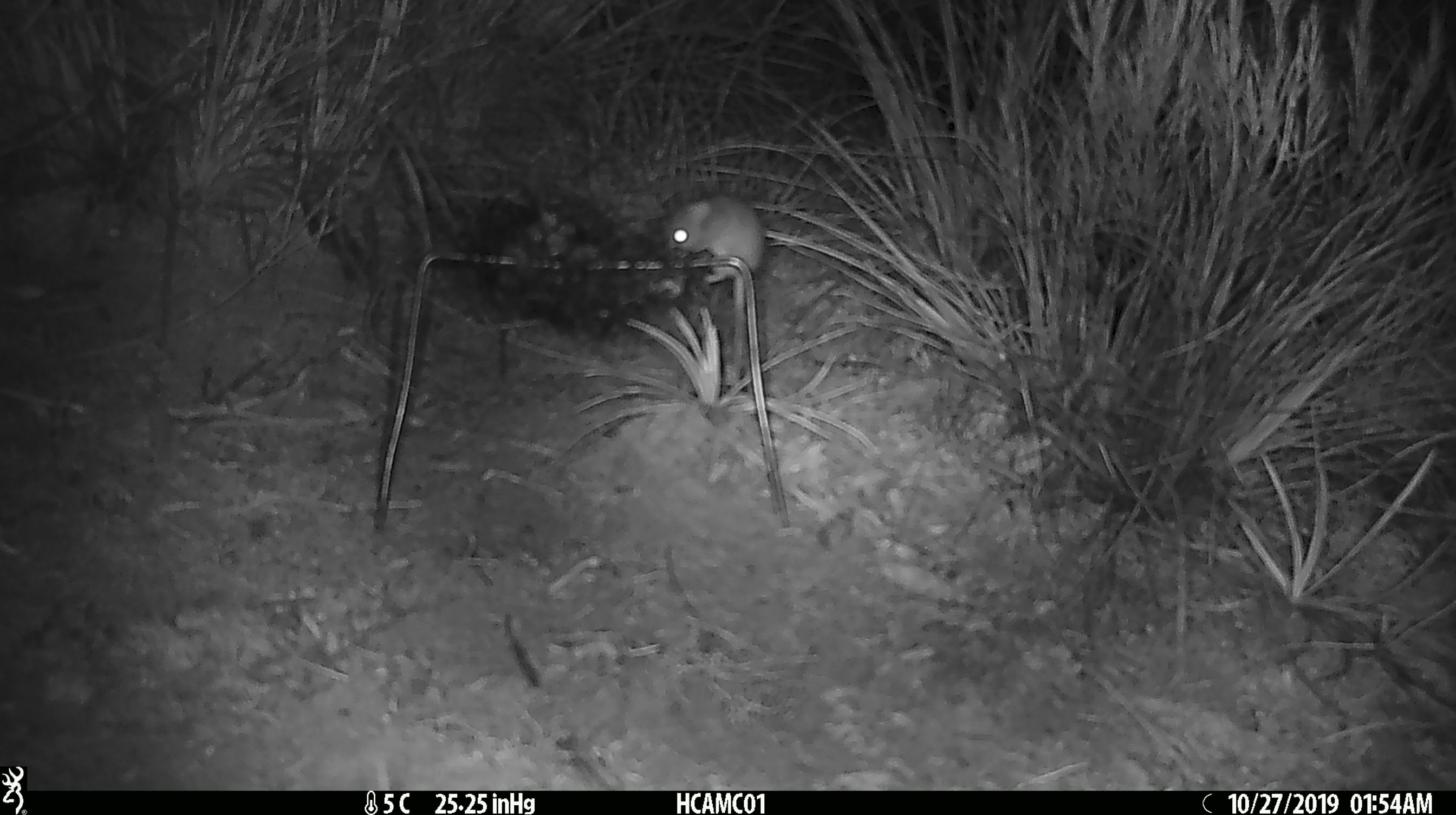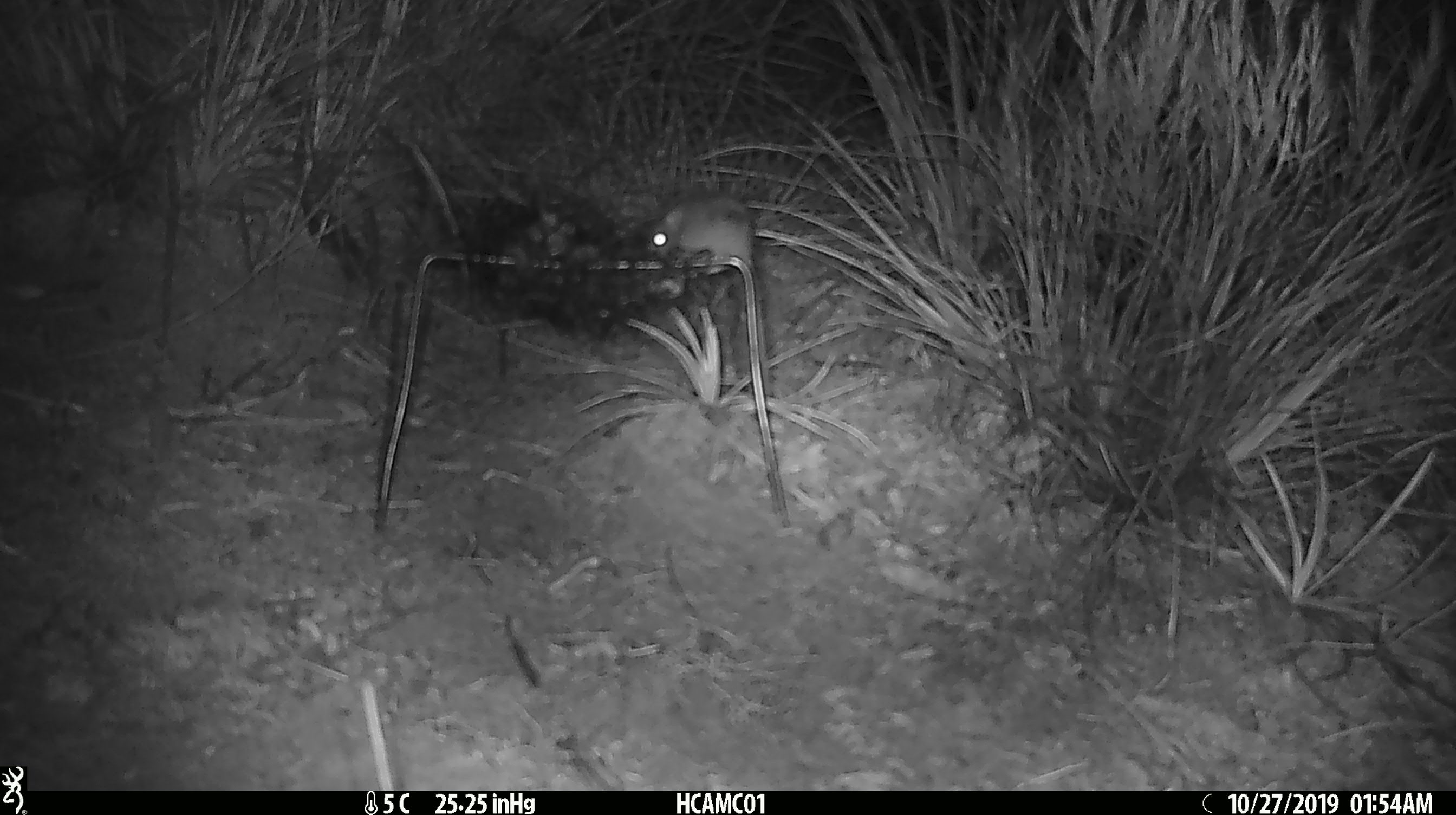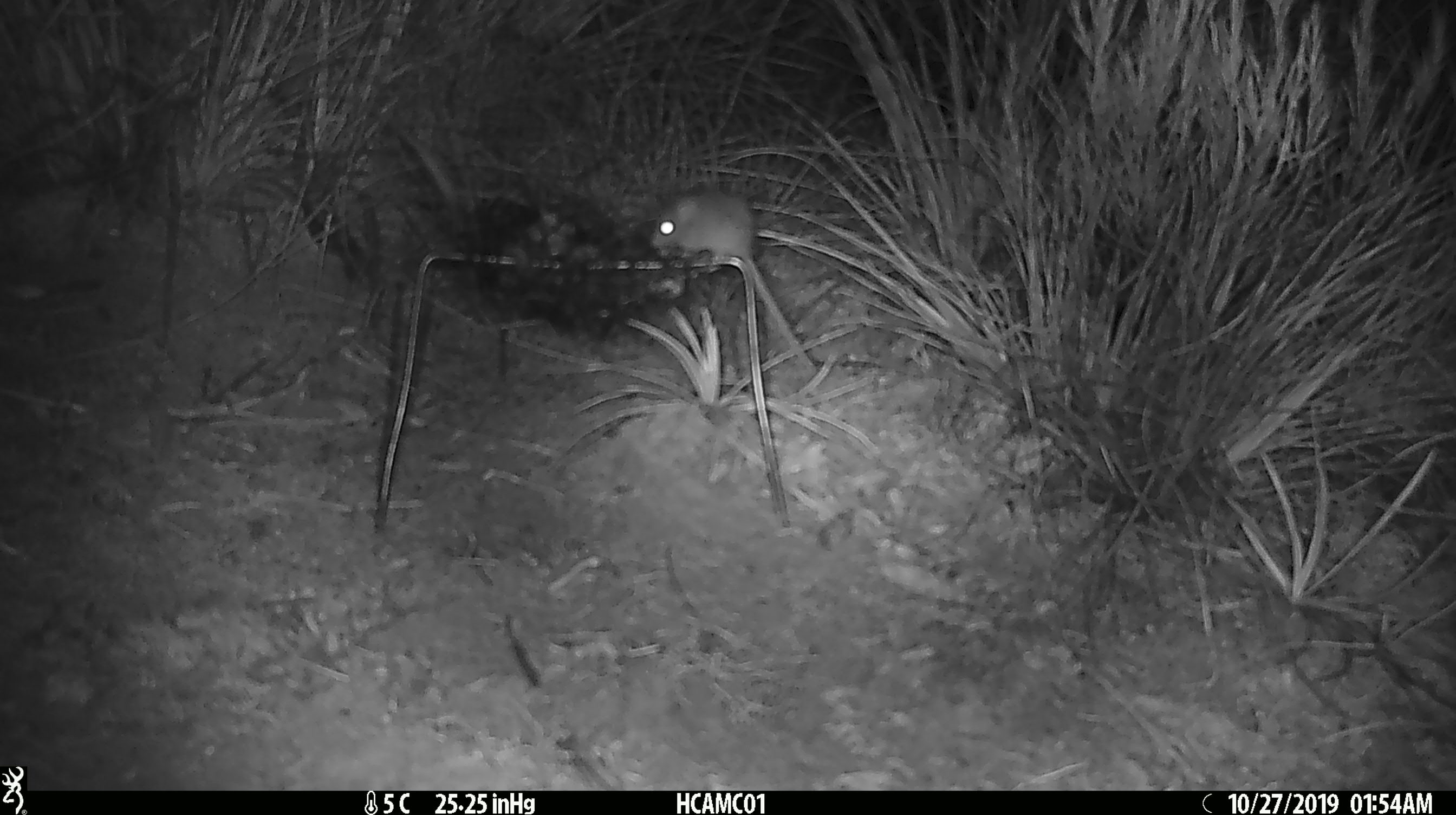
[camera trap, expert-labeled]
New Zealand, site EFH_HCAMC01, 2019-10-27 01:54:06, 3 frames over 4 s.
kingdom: Animalia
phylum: Chordata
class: Mammalia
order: Rodentia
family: Muridae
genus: Mus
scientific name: Mus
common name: mouse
Mouse (Mus).